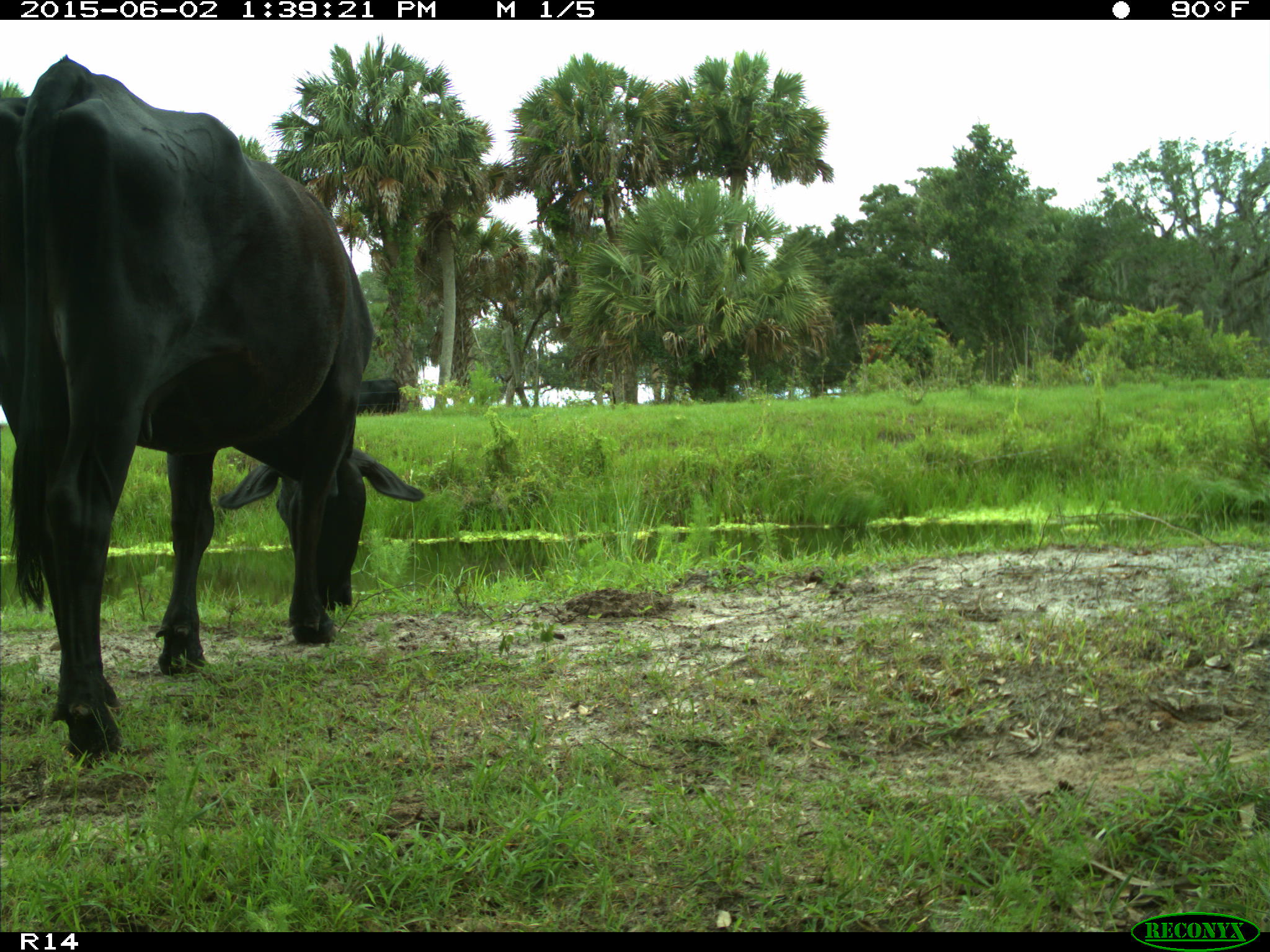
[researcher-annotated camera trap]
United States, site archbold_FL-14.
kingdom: Animalia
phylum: Chordata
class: Mammalia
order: Artiodactyla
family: Bovidae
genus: Bos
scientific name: Bos taurus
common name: domestic cow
Bos taurus (domestic cow).